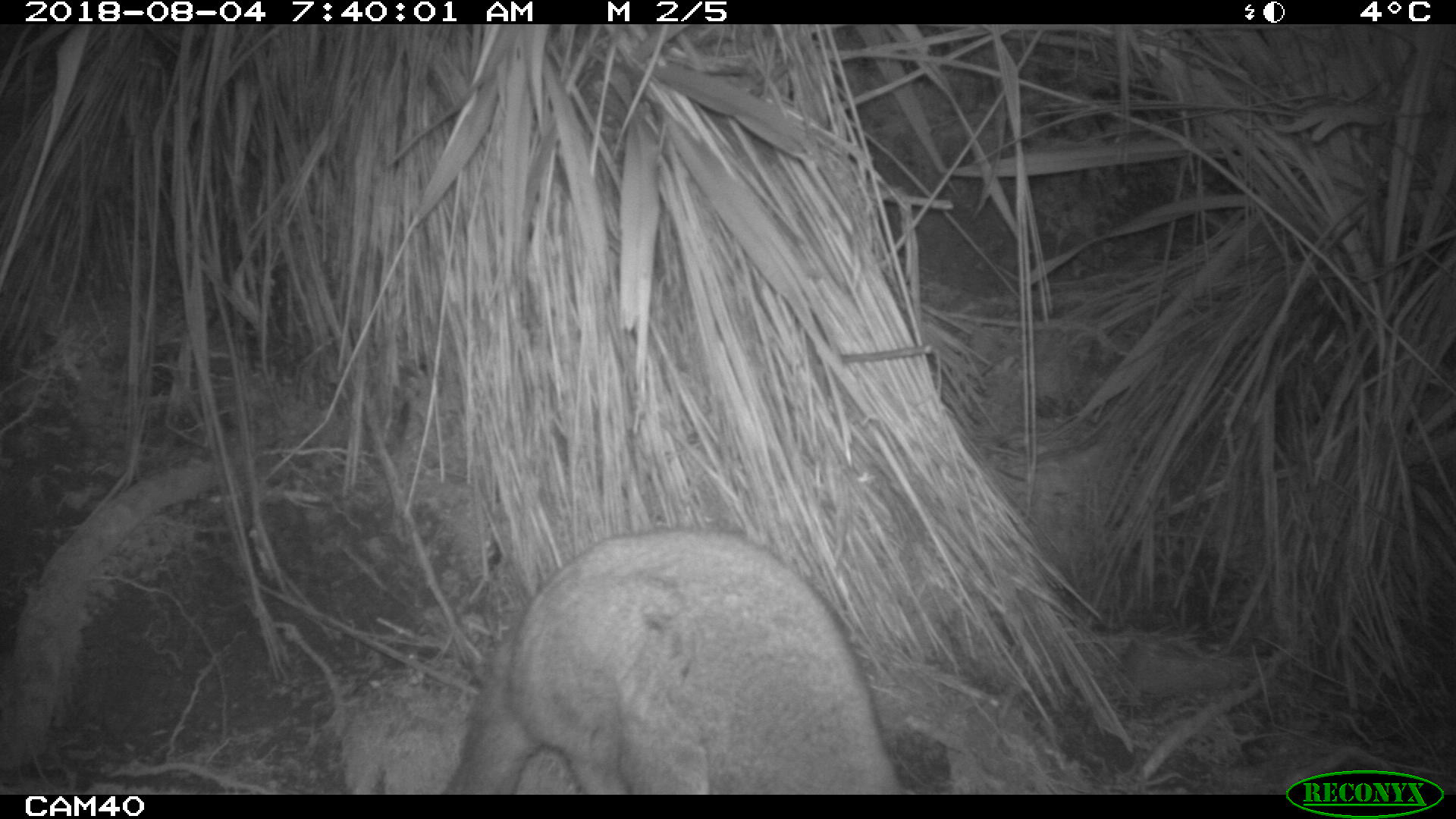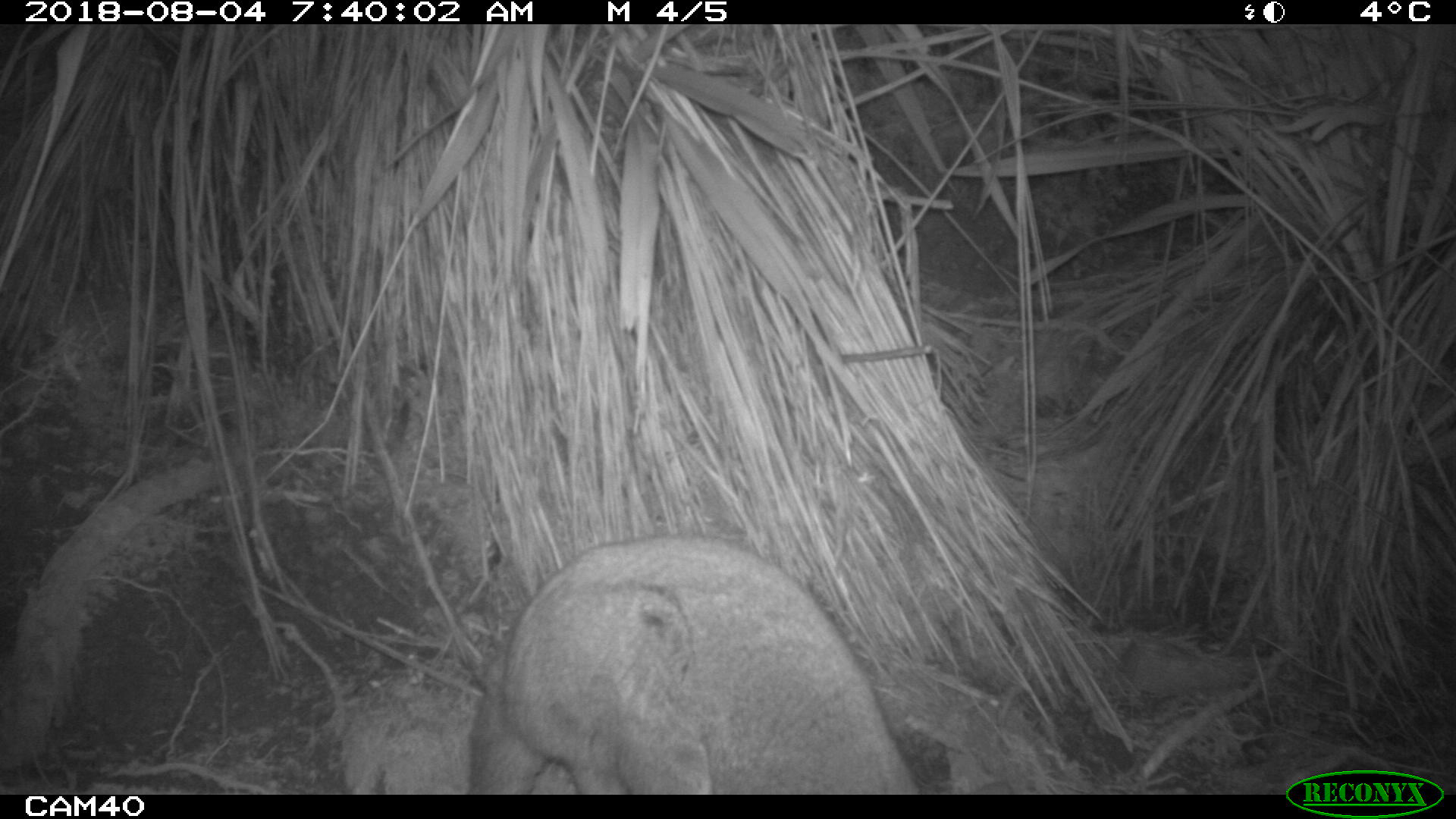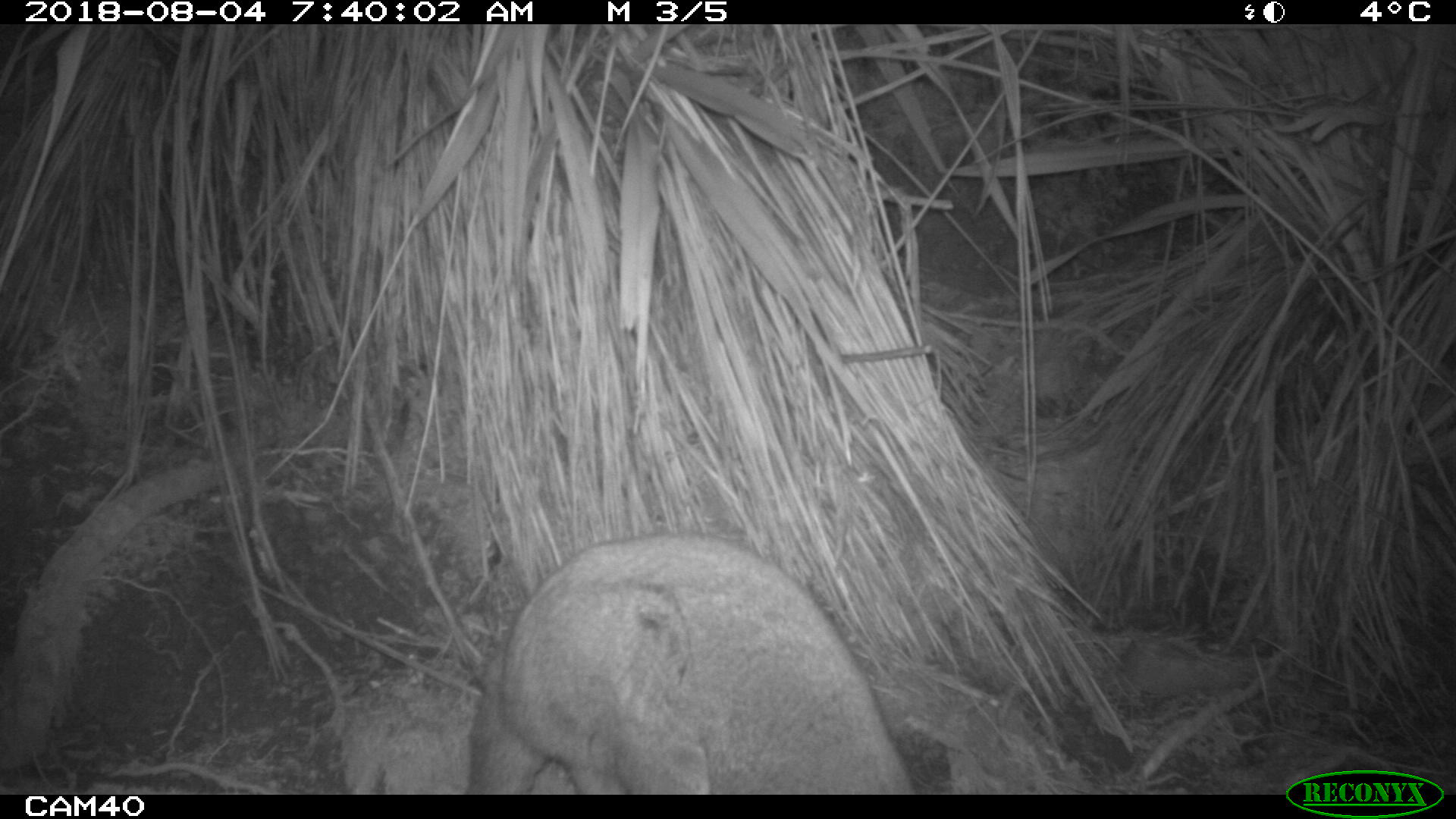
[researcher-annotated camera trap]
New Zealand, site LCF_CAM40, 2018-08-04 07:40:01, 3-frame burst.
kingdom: Animalia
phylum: Chordata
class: Mammalia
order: Diprotodontia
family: Macropodidae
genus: Notamacropus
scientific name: Notamacropus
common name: wallaby